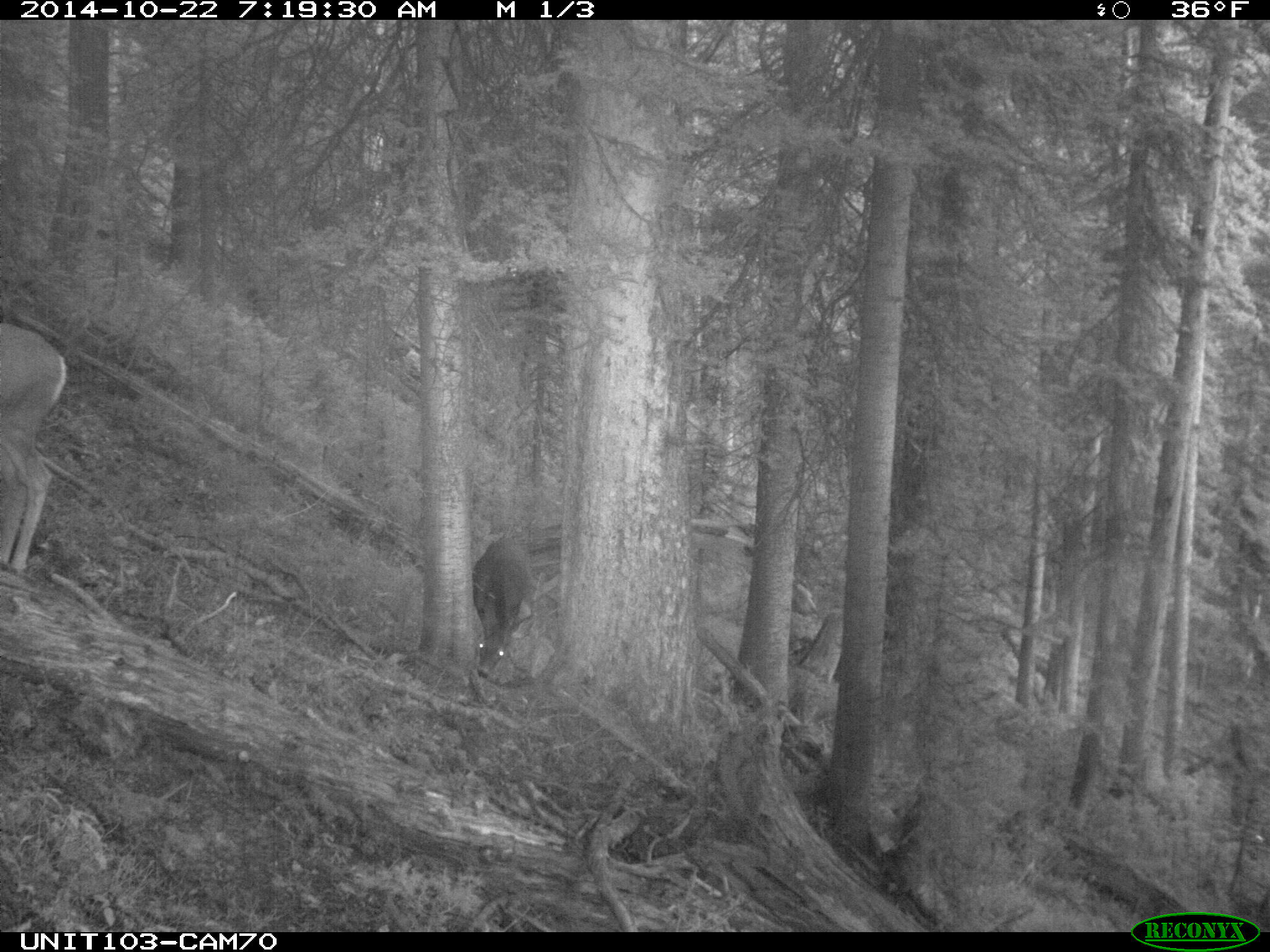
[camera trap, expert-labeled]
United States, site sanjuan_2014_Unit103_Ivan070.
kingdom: Animalia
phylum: Chordata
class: Mammalia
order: Artiodactyla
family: Cervidae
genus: Odocoileus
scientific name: Odocoileus hemionus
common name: mule deer